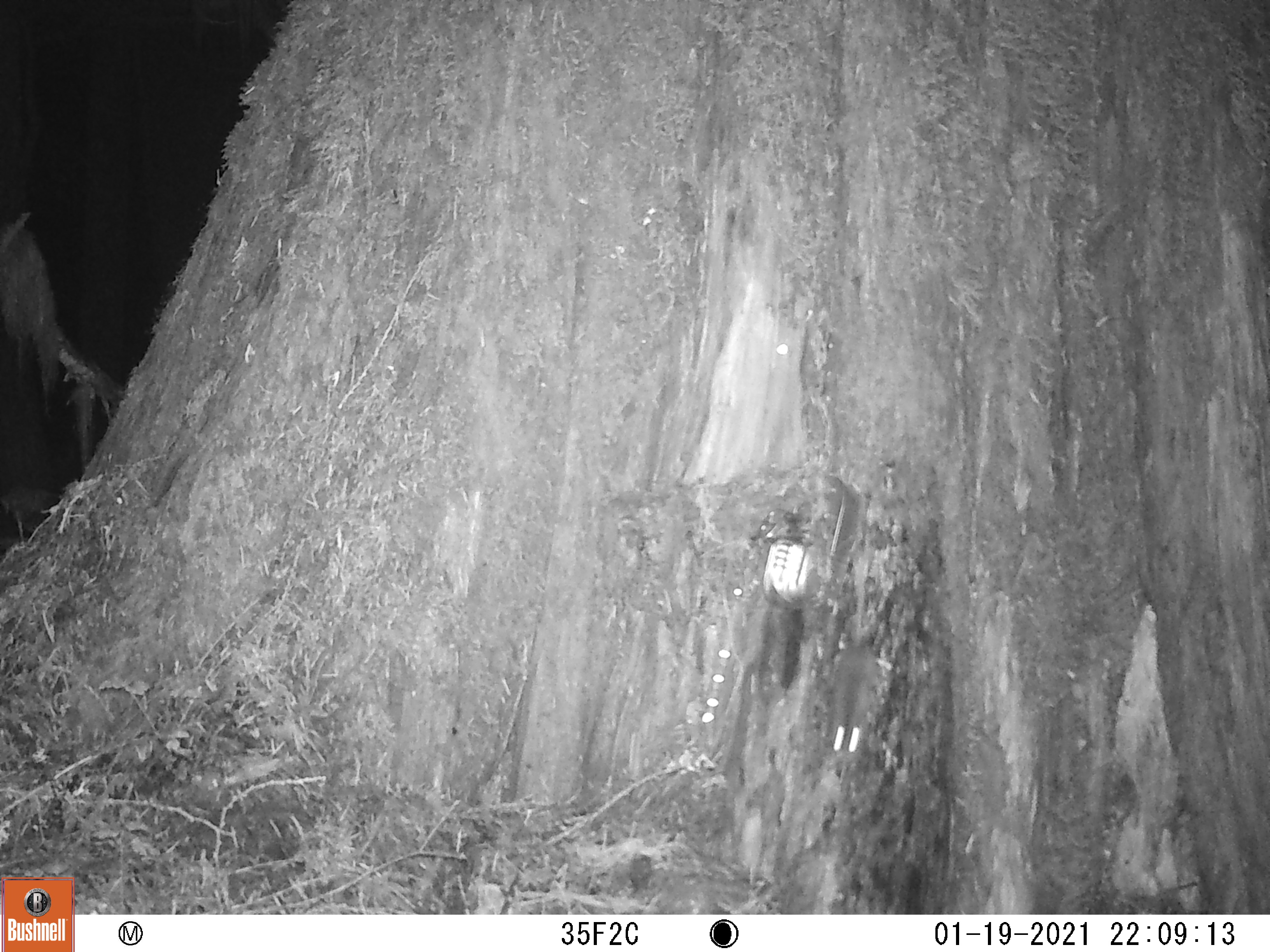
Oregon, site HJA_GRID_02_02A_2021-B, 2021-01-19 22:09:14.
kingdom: Animalia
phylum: Chordata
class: Mammalia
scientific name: Mammalia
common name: small mammal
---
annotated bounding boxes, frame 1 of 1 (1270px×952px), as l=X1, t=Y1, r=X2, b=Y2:
small mammal: l=801, t=473, r=910, b=771